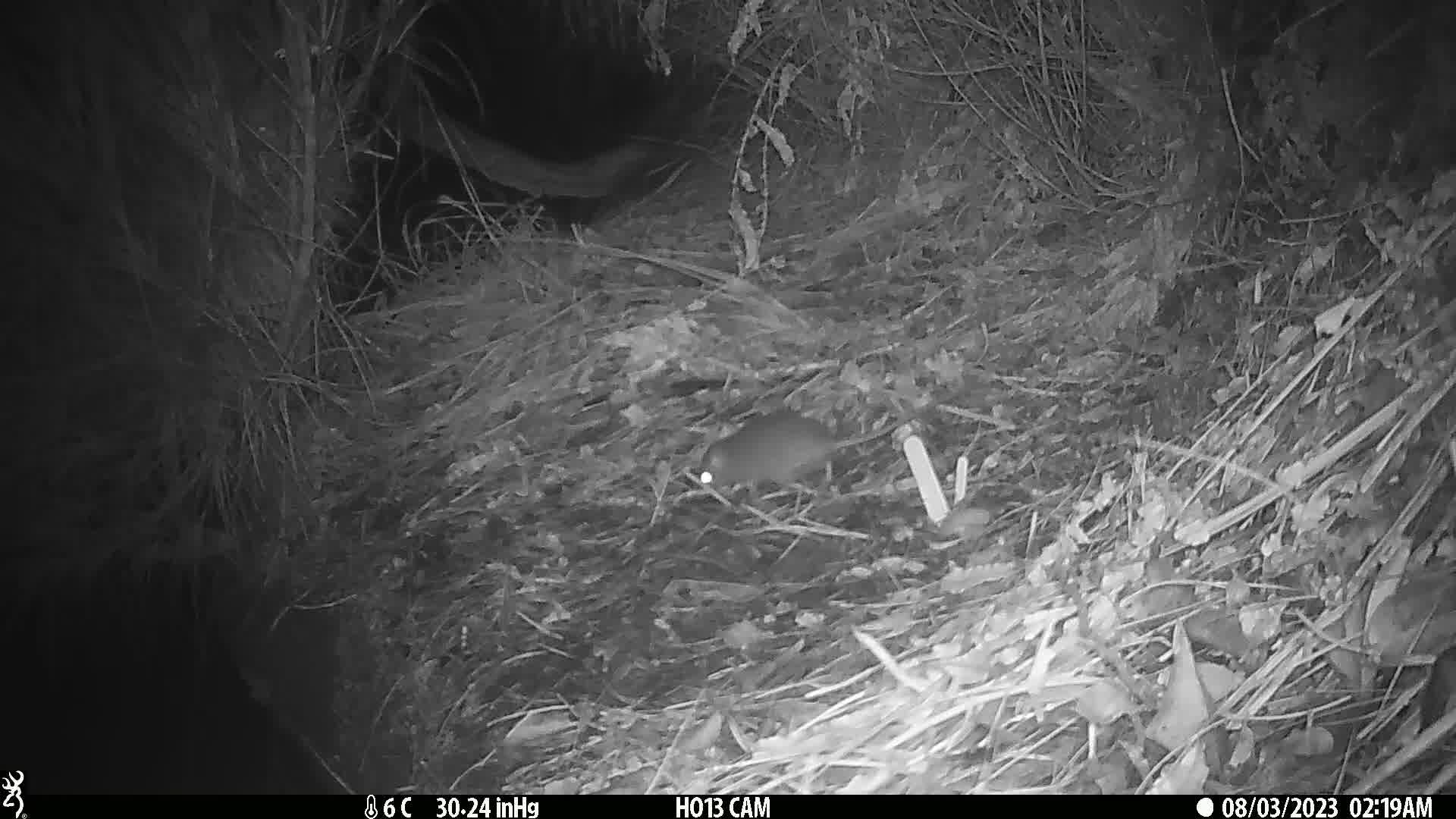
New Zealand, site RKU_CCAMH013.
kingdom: Animalia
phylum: Chordata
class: Mammalia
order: Rodentia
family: Muridae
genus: Rattus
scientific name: Rattus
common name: rat